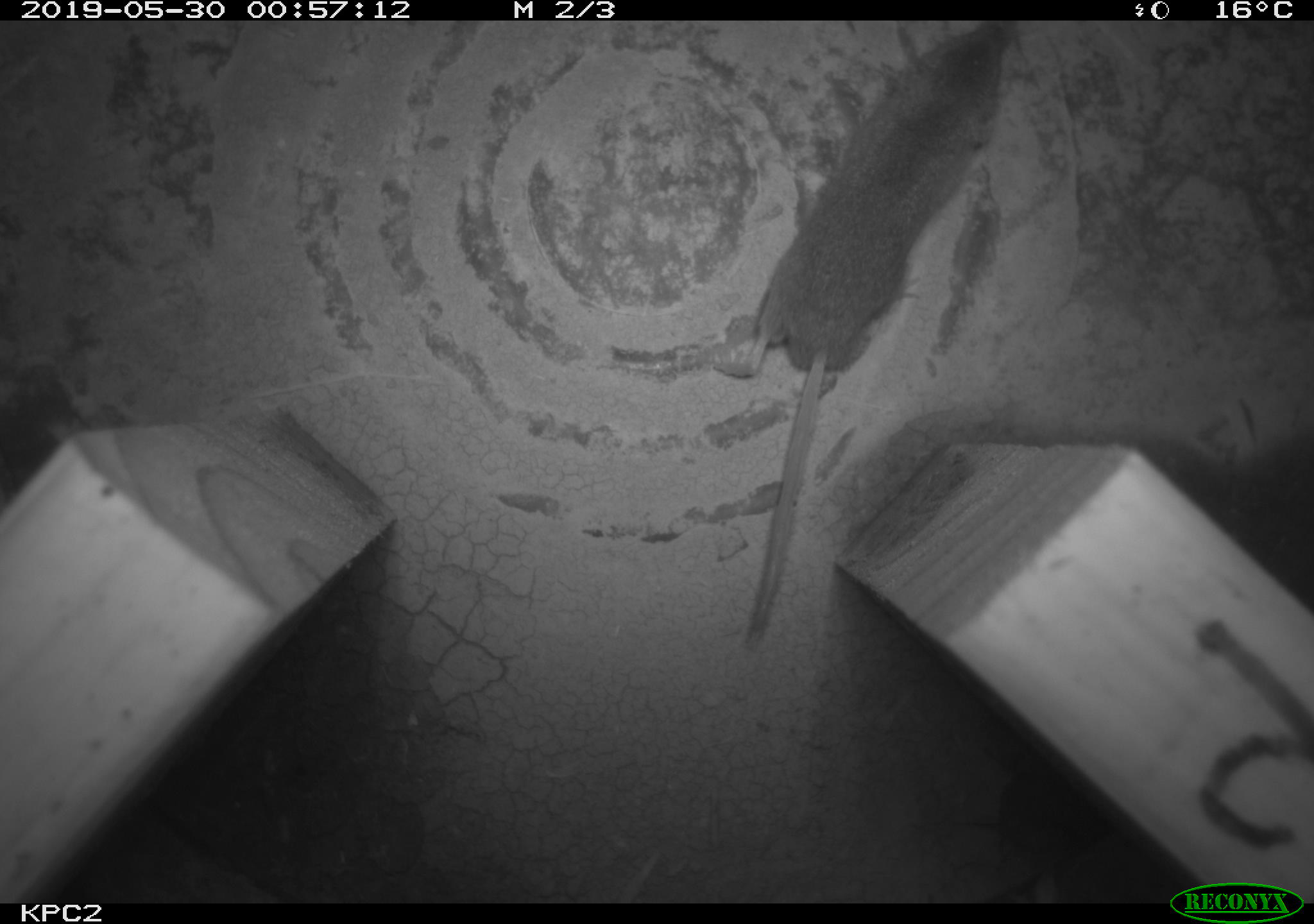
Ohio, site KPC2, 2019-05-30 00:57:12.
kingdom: Animalia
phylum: Chordata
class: Mammalia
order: Eulipotyphla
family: Soricidae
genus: Sorex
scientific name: Sorex cinereus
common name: masked shrew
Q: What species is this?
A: Masked shrew (Sorex cinereus).